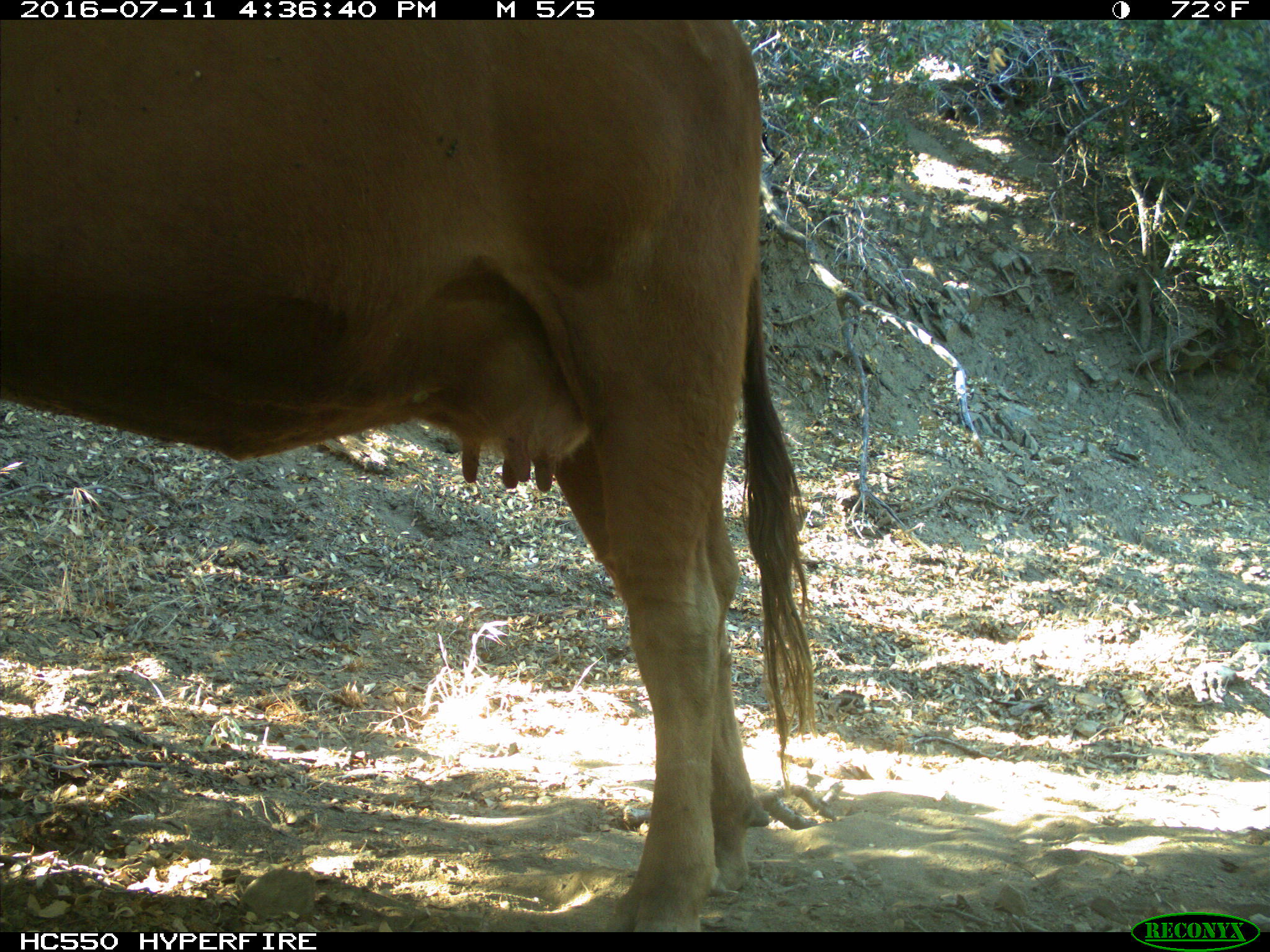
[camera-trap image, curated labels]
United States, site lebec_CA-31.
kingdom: Animalia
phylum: Chordata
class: Mammalia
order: Artiodactyla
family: Bovidae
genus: Bos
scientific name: Bos taurus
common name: domestic cow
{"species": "Bos taurus (domestic cow)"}